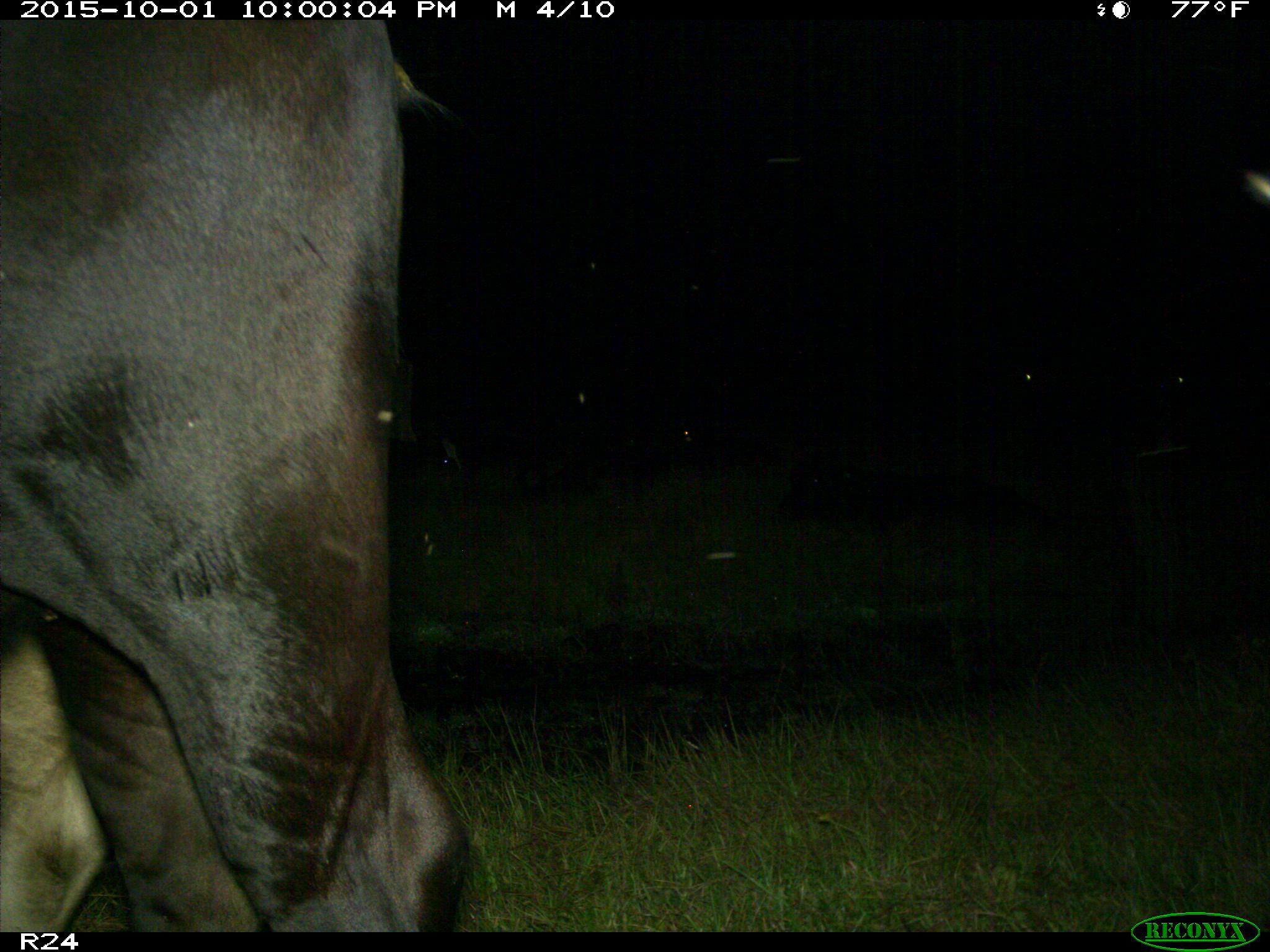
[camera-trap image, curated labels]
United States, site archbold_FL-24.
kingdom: Animalia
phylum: Chordata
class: Mammalia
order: Artiodactyla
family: Bovidae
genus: Bos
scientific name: Bos taurus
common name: domestic cow